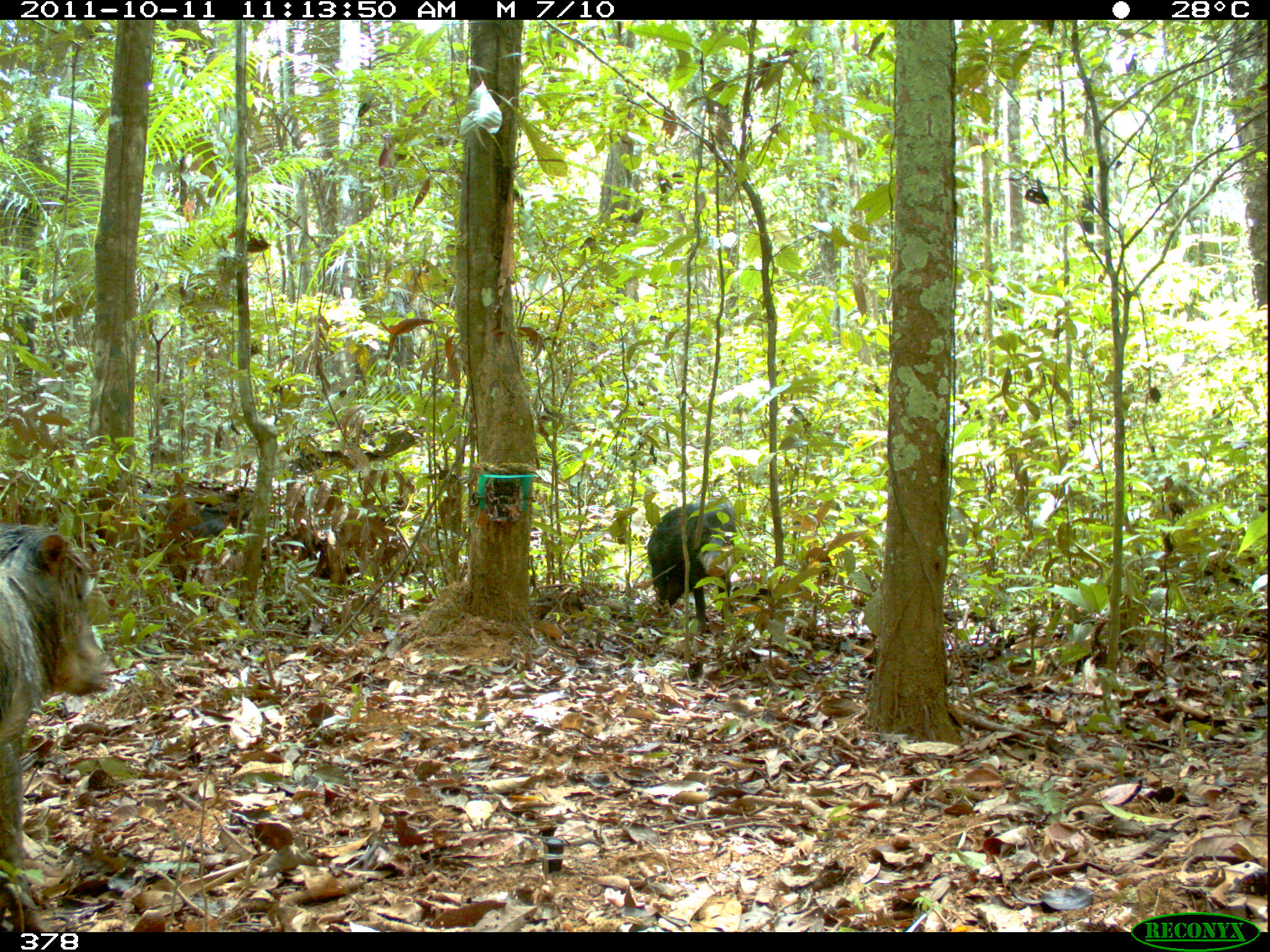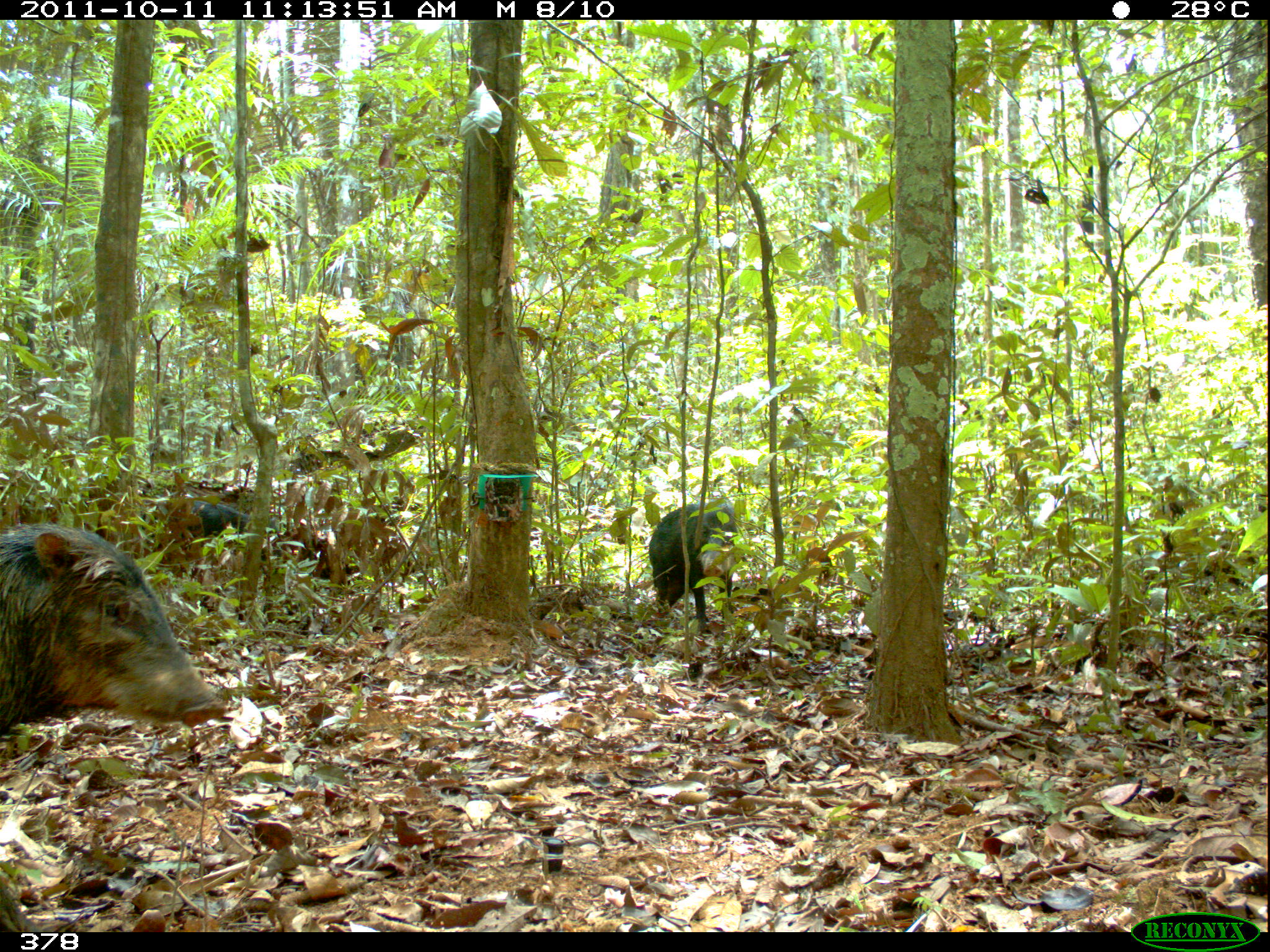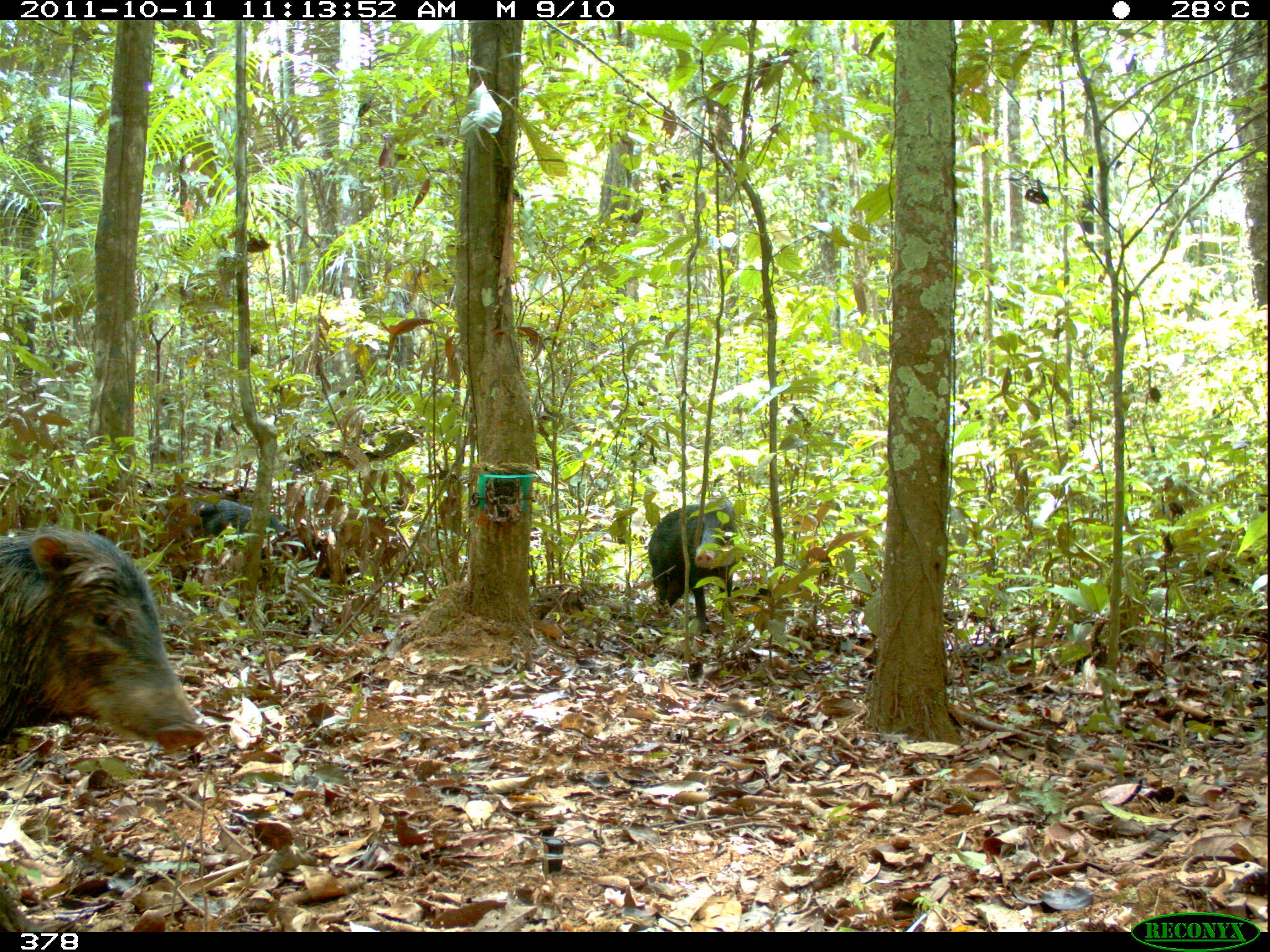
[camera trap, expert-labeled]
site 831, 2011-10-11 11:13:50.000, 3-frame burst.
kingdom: Animalia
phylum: Chordata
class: Mammalia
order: Artiodactyla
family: Tayassuidae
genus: Tayassu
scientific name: Tayassu pecari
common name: white-lipped peccary